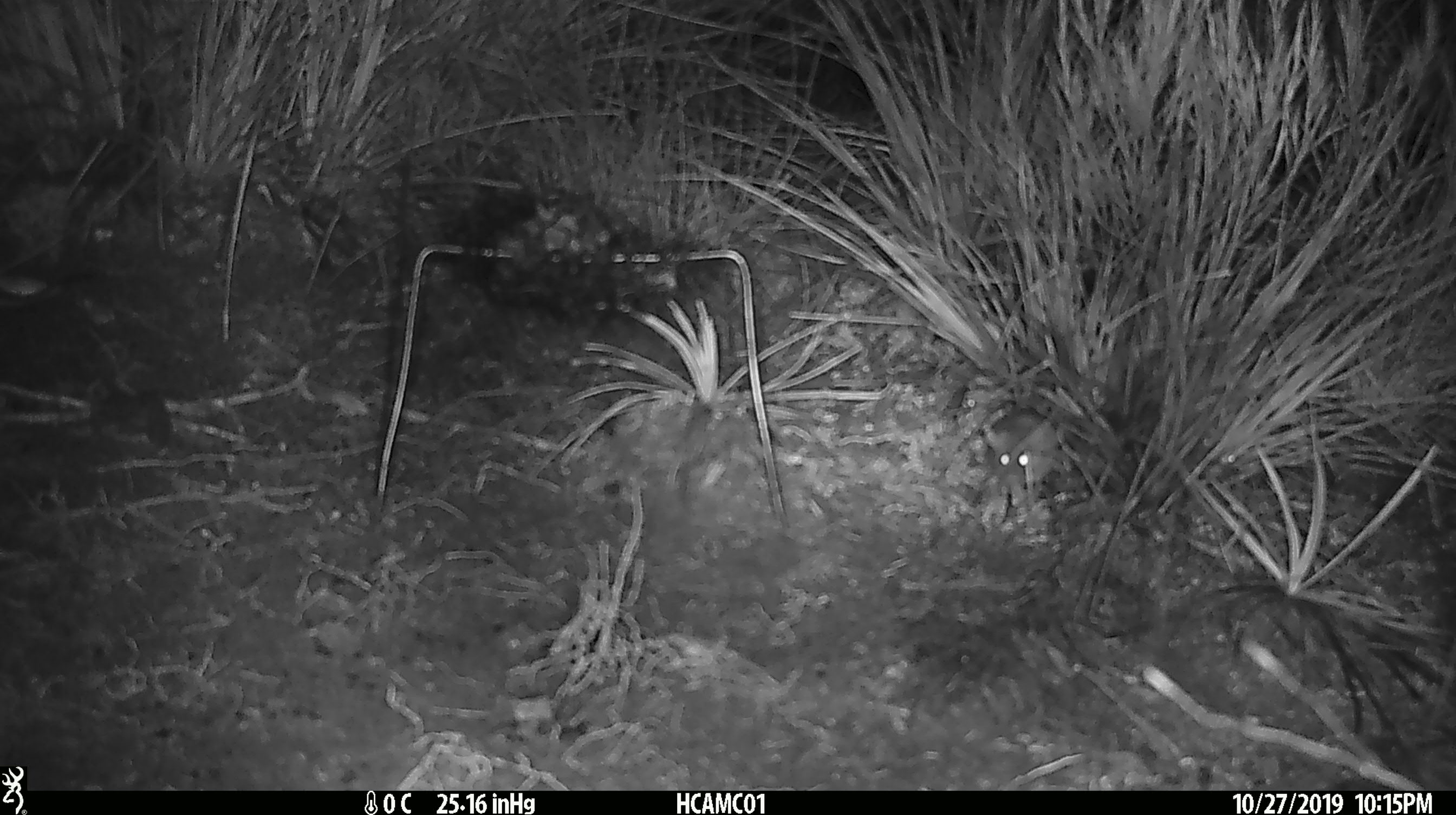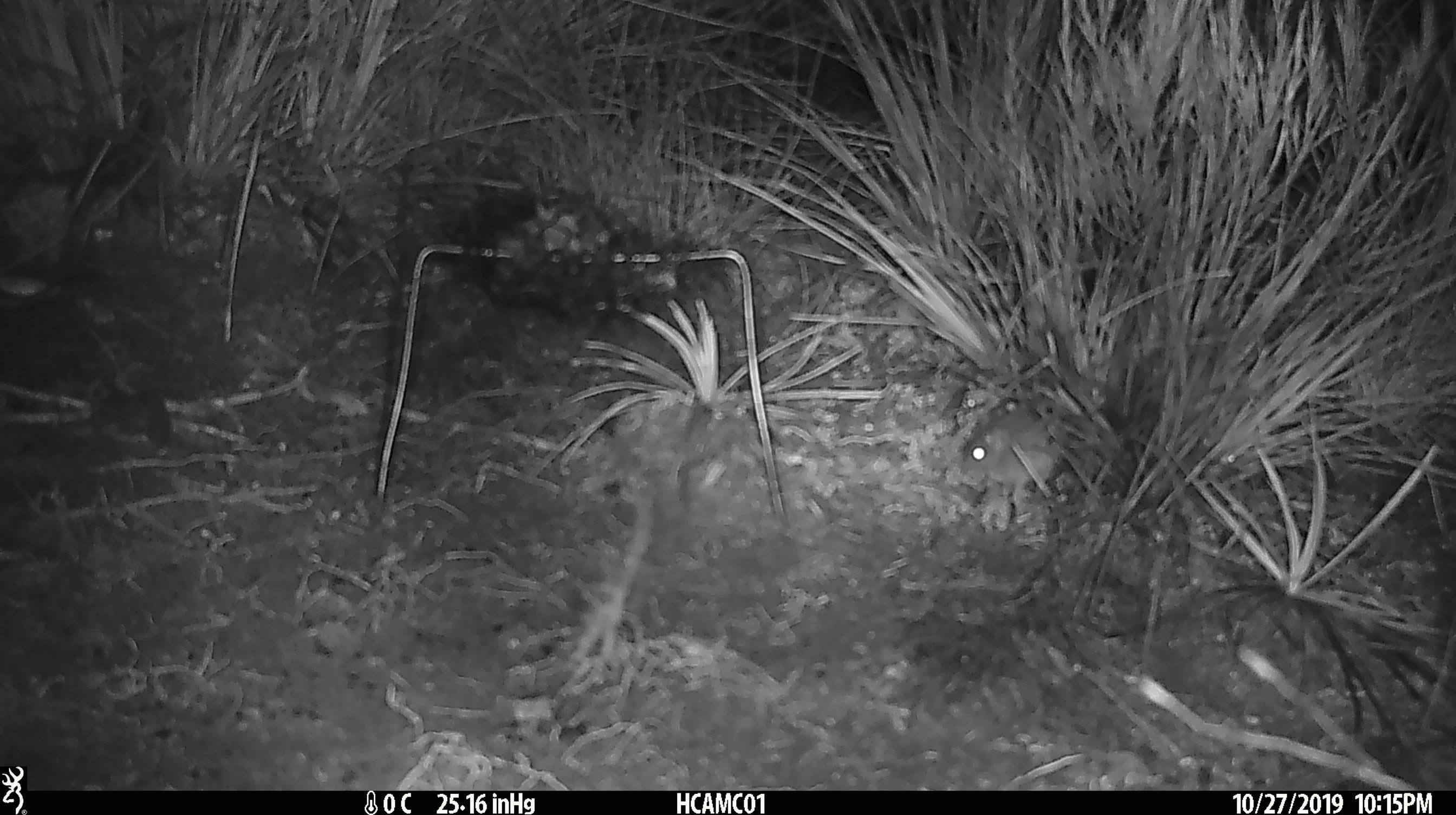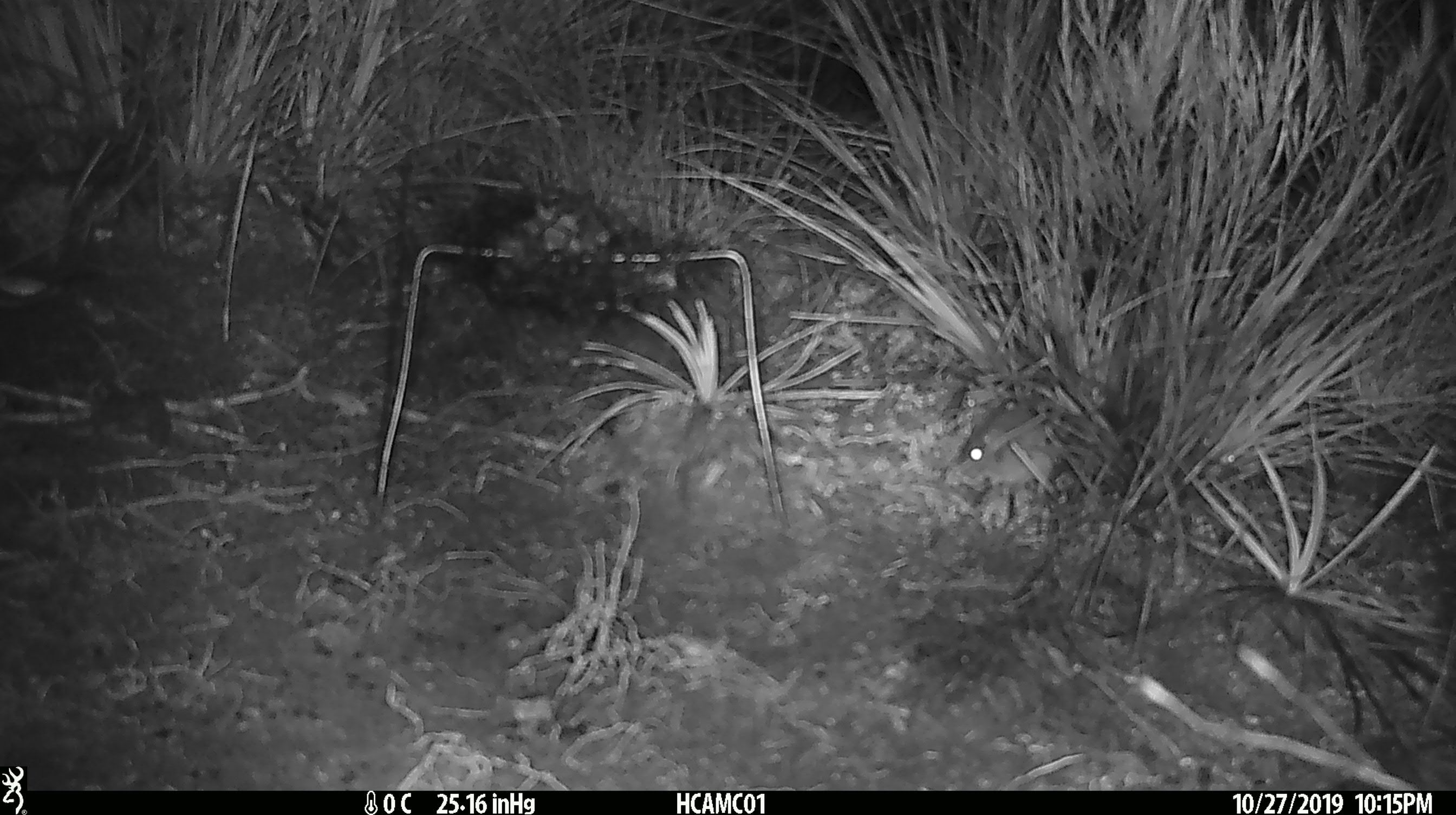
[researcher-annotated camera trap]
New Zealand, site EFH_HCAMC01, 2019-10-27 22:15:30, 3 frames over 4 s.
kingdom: Animalia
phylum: Chordata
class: Mammalia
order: Rodentia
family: Muridae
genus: Mus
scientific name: Mus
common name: mouse